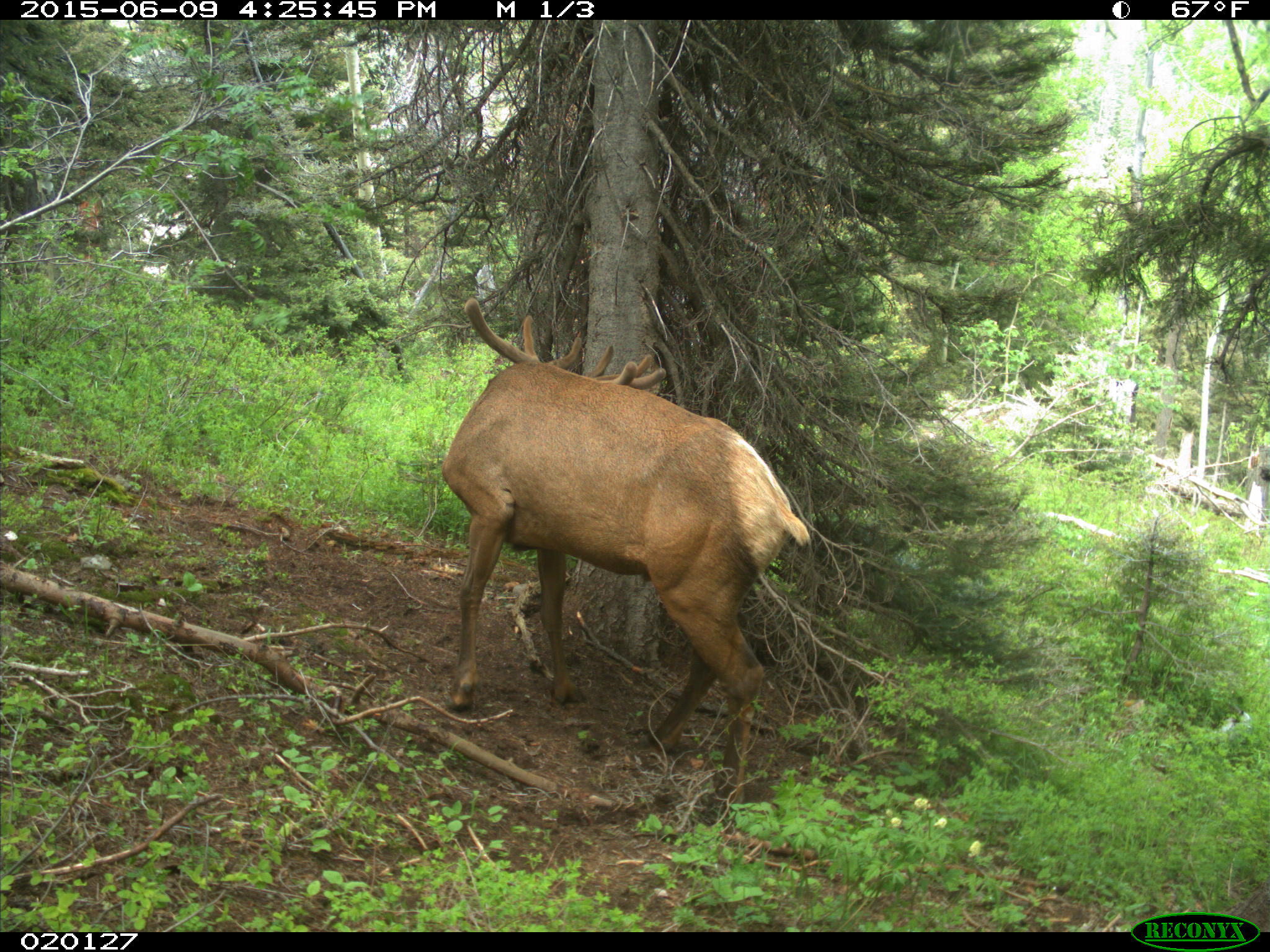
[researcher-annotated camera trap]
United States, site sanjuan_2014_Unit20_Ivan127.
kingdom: Animalia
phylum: Chordata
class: Mammalia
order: Artiodactyla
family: Cervidae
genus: Cervus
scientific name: Cervus elaphus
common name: red deer